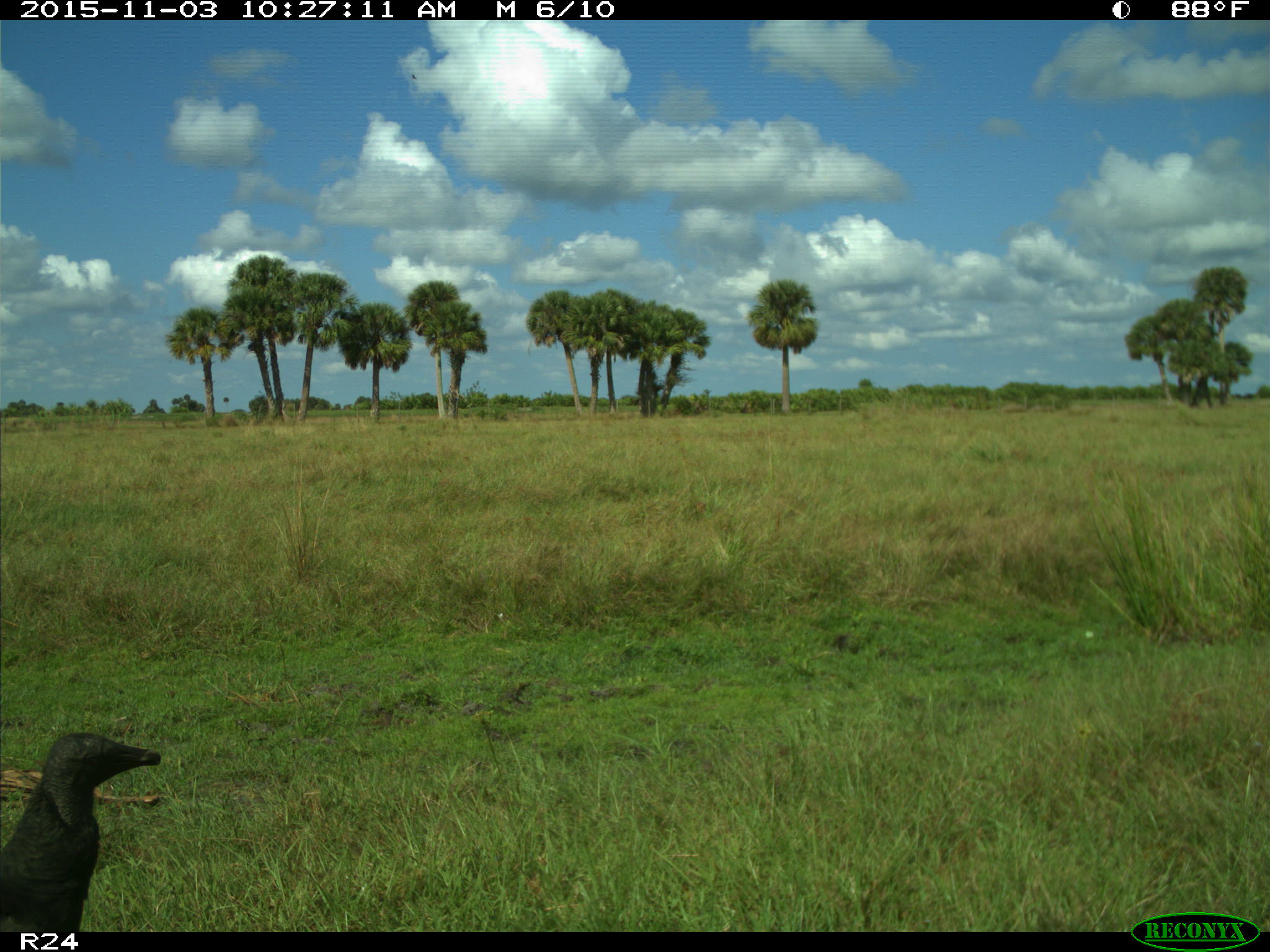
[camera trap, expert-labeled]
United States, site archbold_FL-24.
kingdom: Animalia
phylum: Chordata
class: Aves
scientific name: Aves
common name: birds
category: unidentified bird